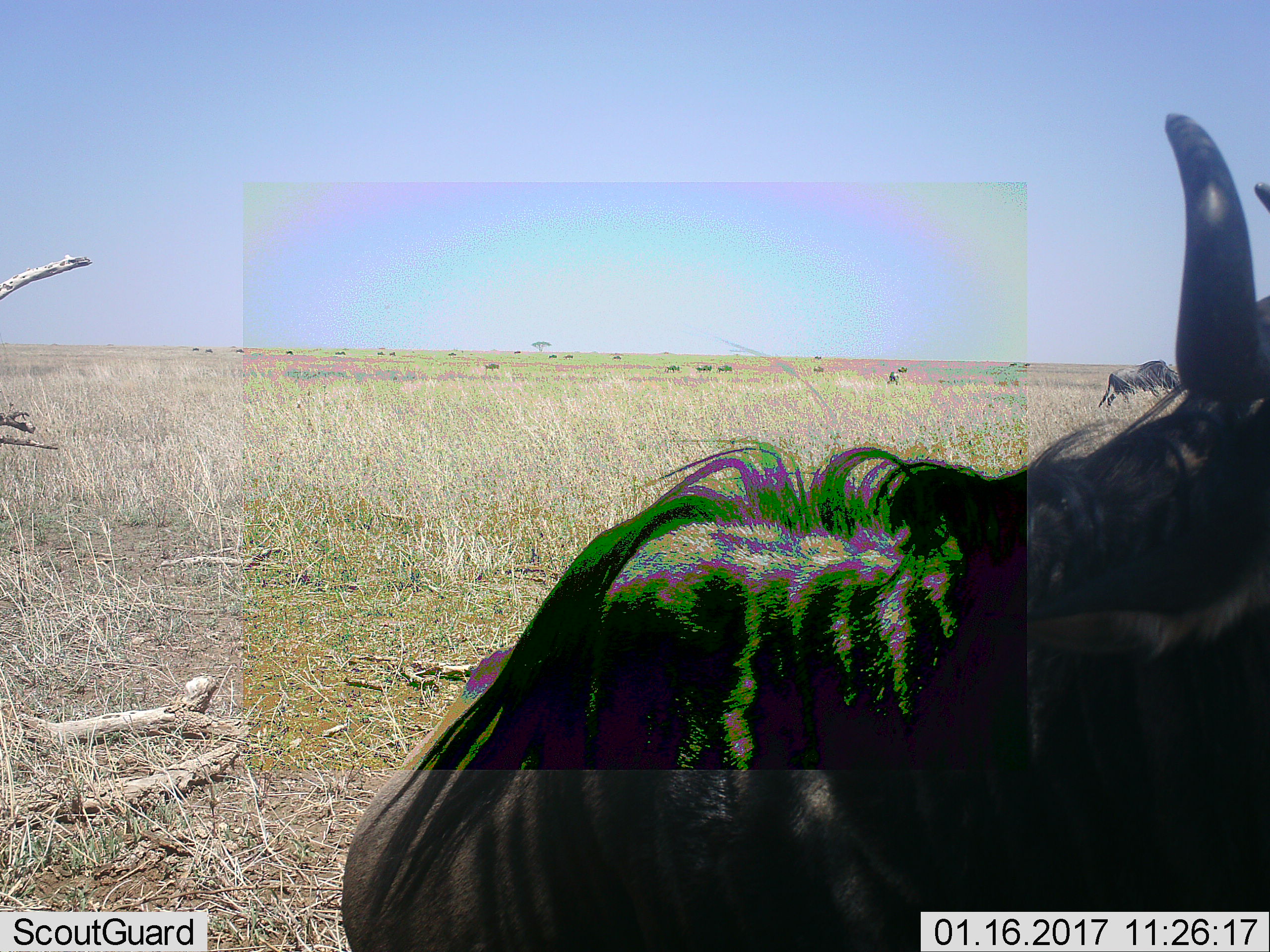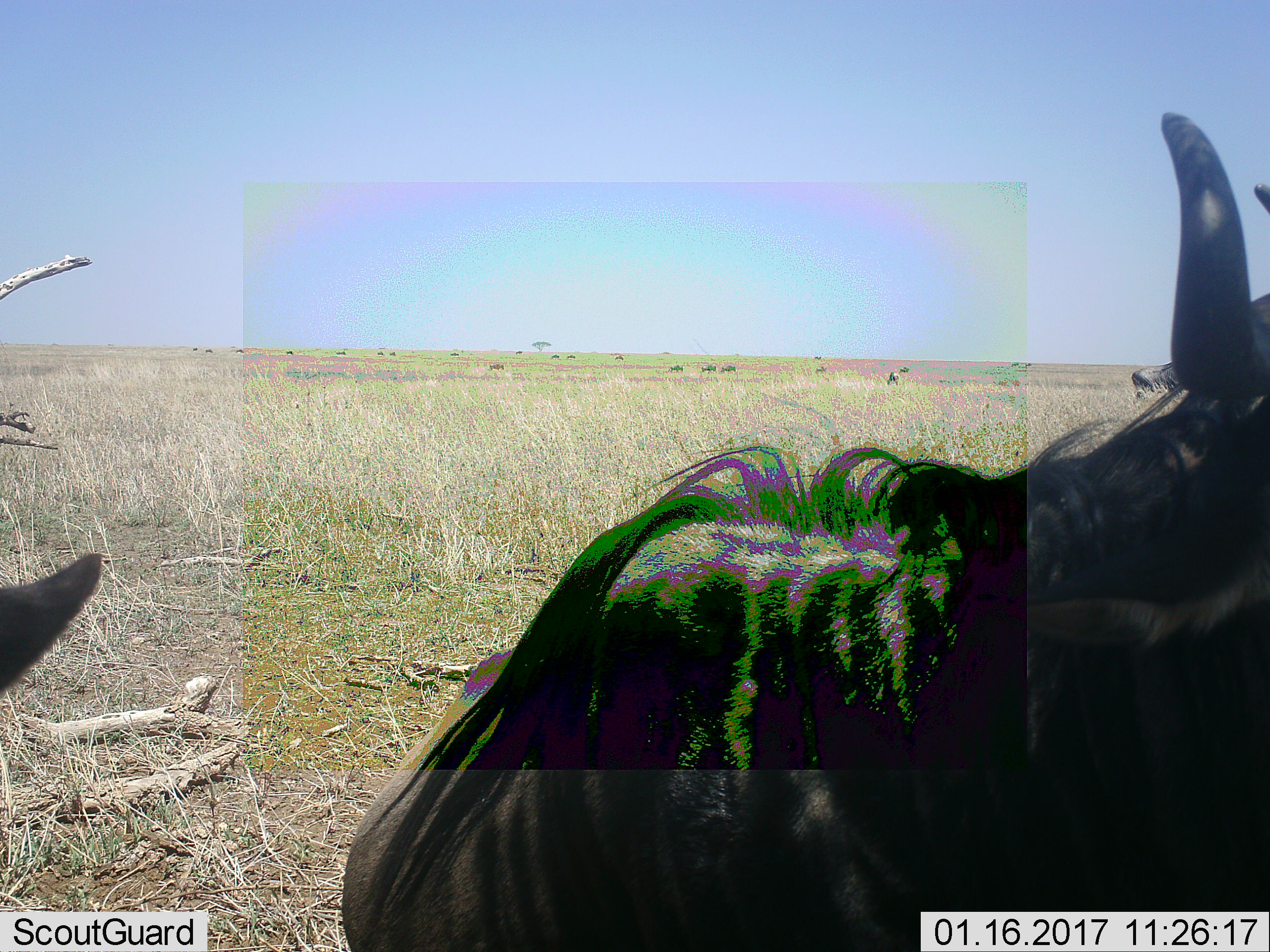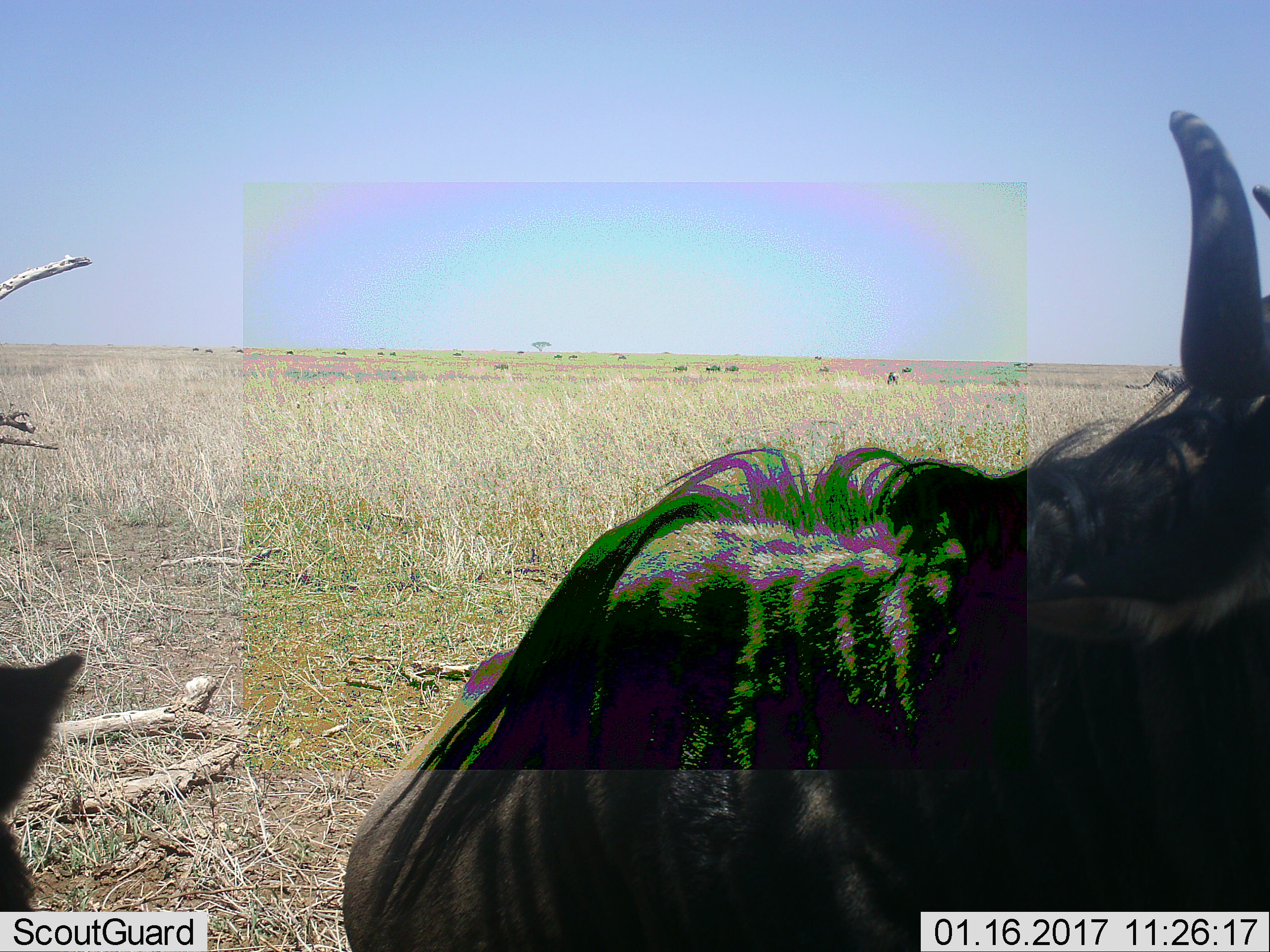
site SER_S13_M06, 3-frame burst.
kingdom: Animalia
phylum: Chordata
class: Mammalia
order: Artiodactyla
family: Bovidae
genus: Connochaetes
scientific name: Connochaetes taurinus taurinus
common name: blue wildebeest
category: wildebeestblue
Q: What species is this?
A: Wildebeestblue (blue wildebeest) (Connochaetes taurinus taurinus).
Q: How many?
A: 11-50.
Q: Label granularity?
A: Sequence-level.